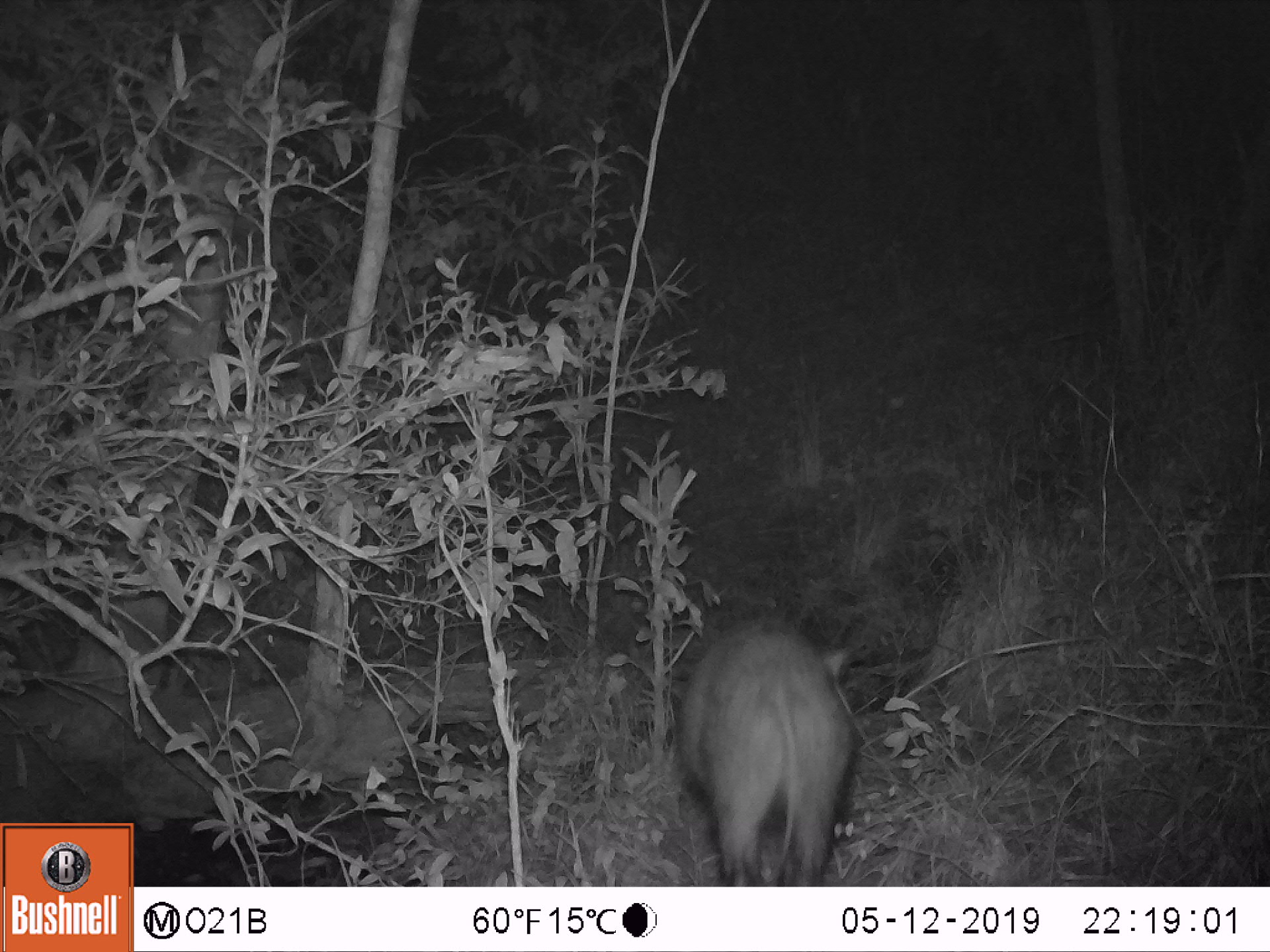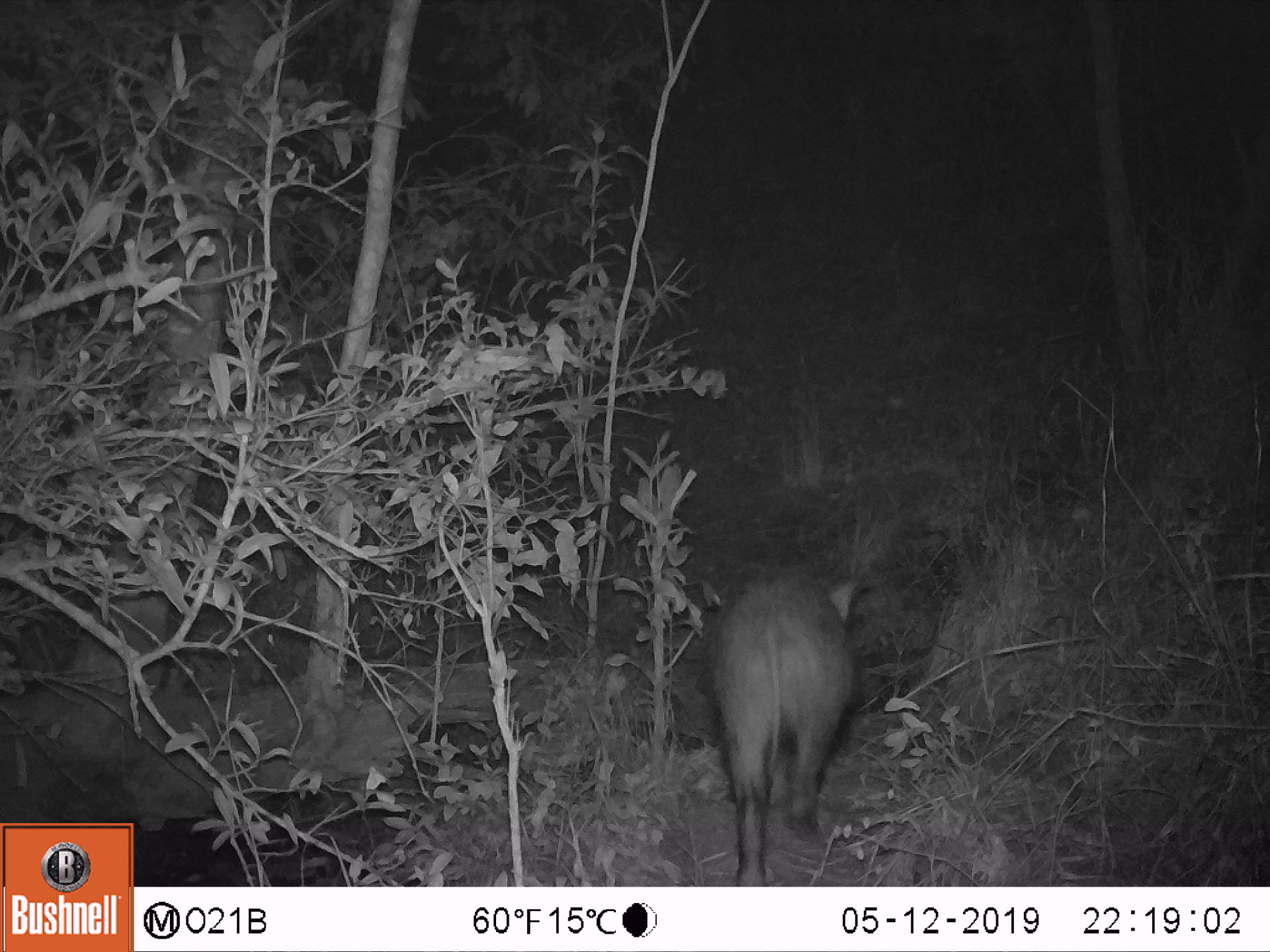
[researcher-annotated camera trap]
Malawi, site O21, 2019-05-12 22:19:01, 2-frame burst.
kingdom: Animalia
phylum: Chordata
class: Mammalia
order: Artiodactyla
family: Suidae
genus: Potamochoerus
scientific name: Potamochoerus larvatus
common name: bushpig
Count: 1.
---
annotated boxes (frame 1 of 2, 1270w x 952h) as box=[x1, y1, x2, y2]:
bushpig: box=[664, 616, 870, 885]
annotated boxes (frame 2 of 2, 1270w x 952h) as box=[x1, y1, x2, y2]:
bushpig: box=[691, 562, 869, 884]